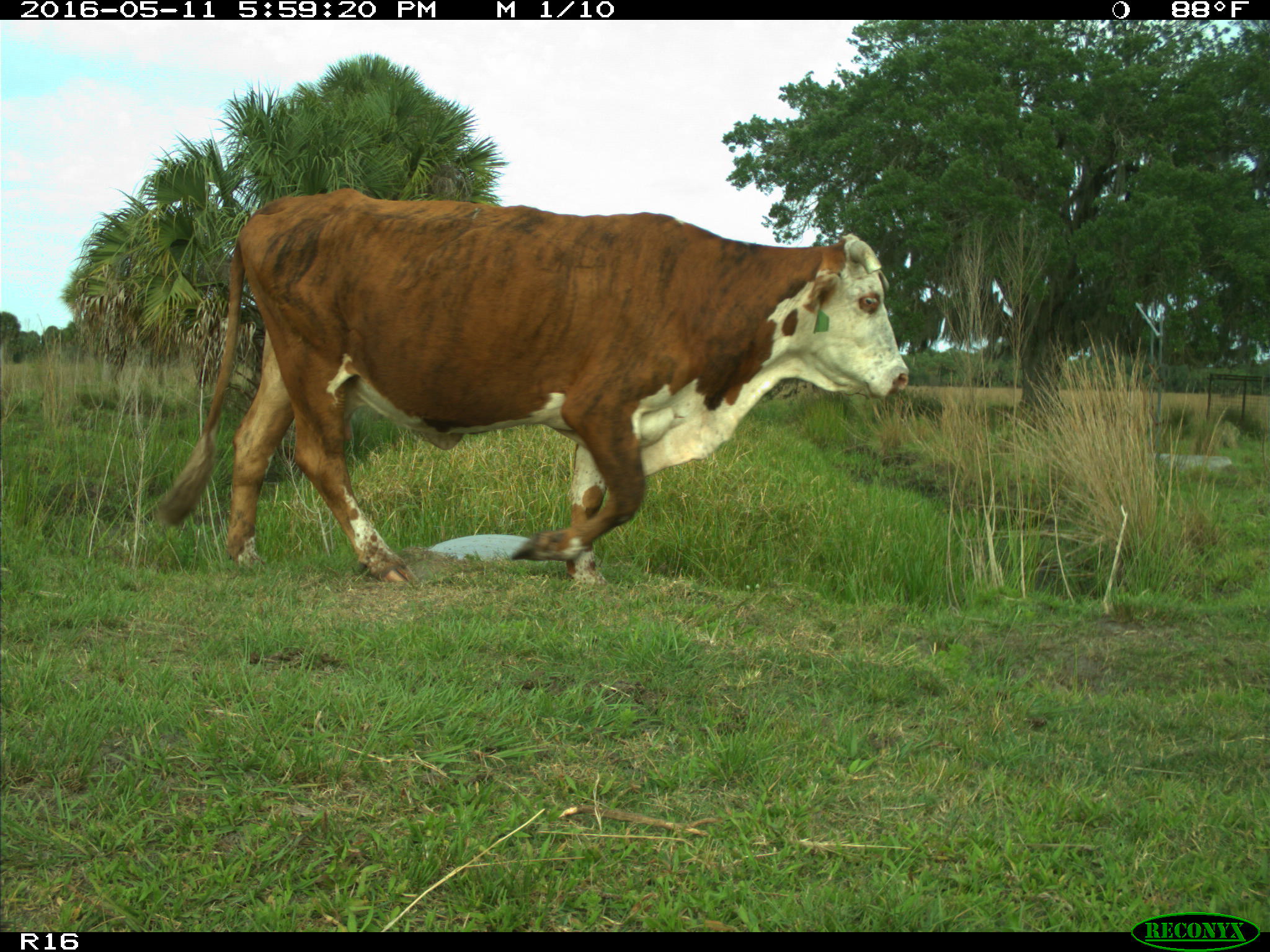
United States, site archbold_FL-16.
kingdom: Animalia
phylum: Chordata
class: Mammalia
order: Artiodactyla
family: Bovidae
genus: Bos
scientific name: Bos taurus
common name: domestic cow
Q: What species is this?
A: Bos taurus (domestic cow).